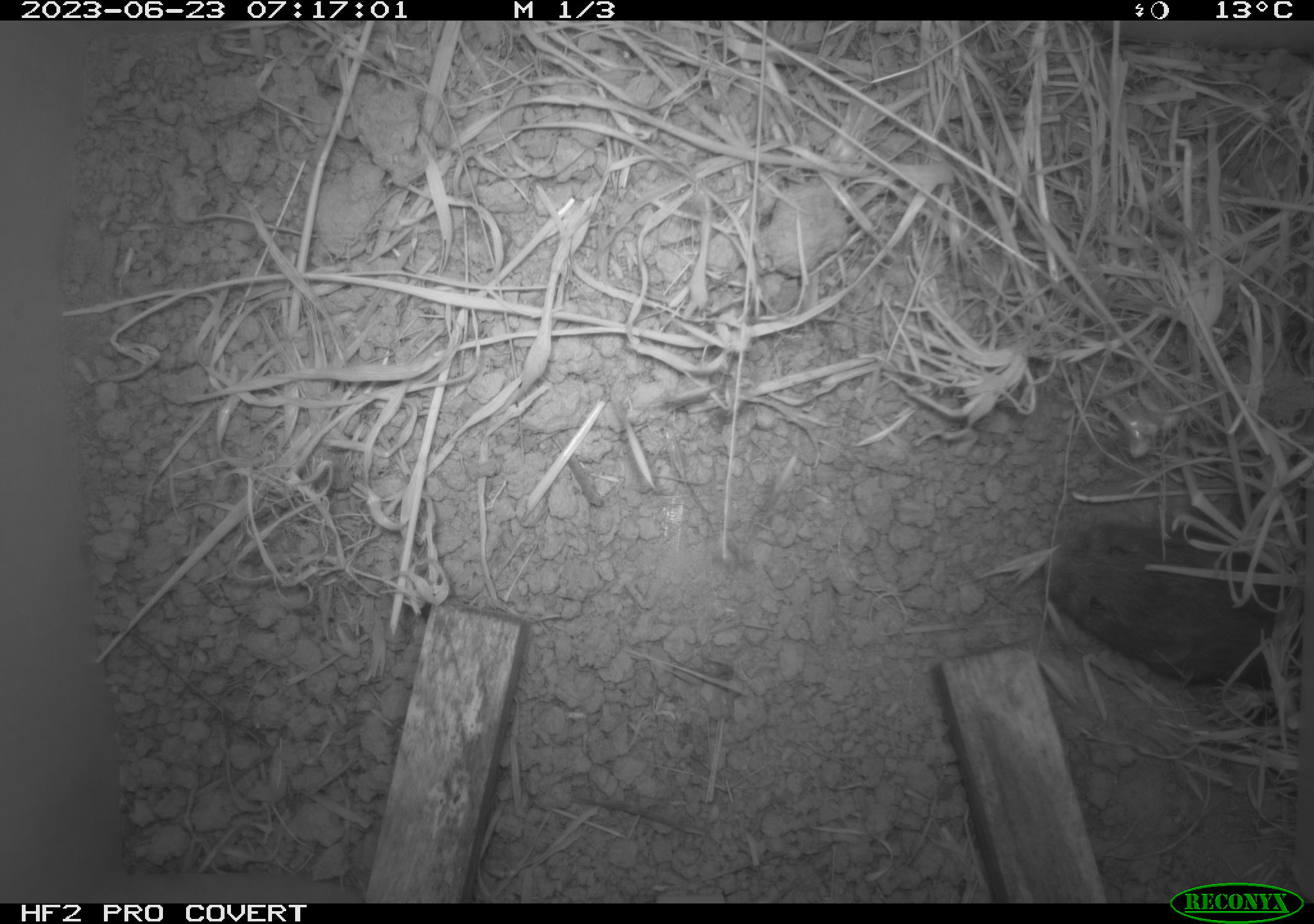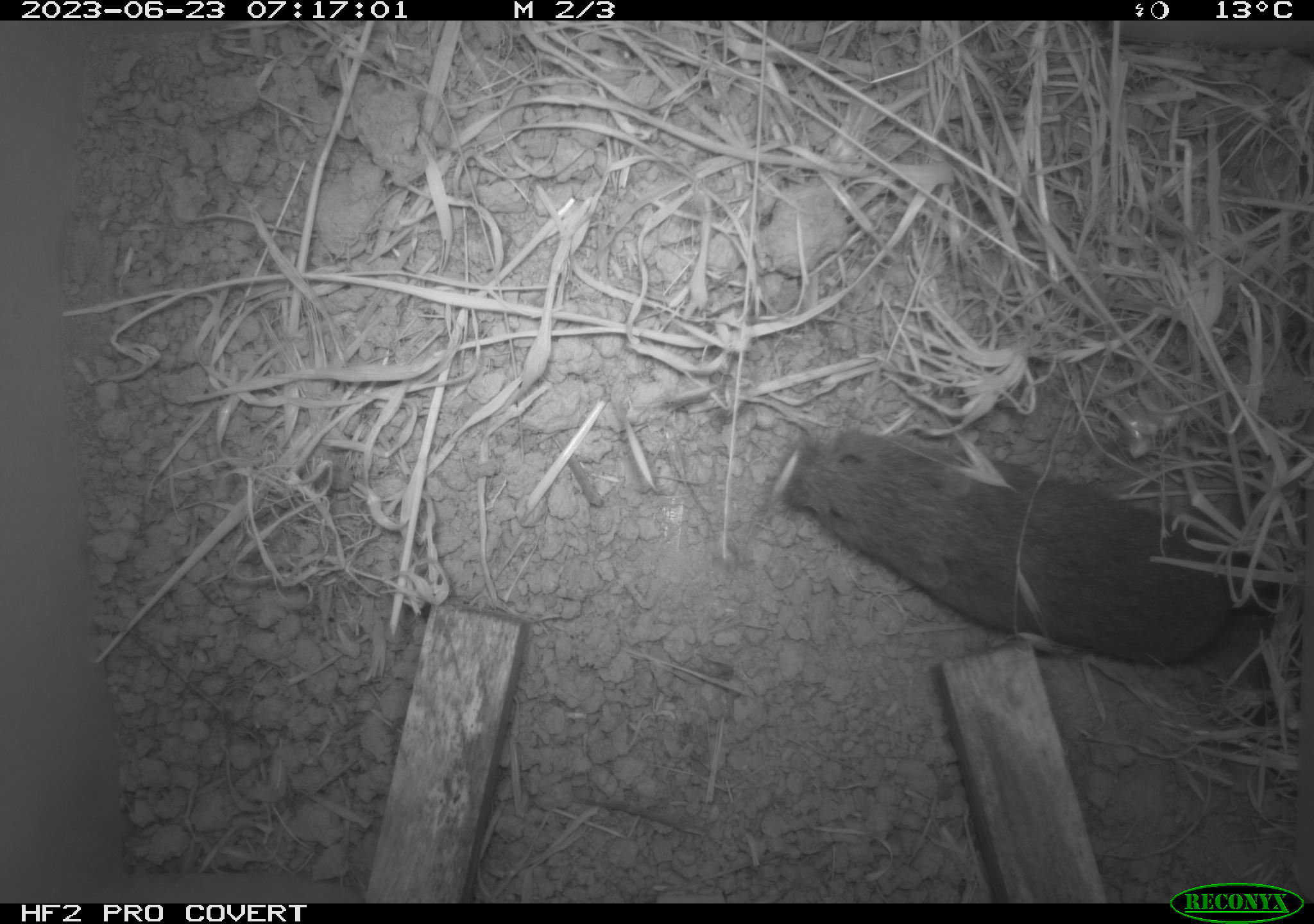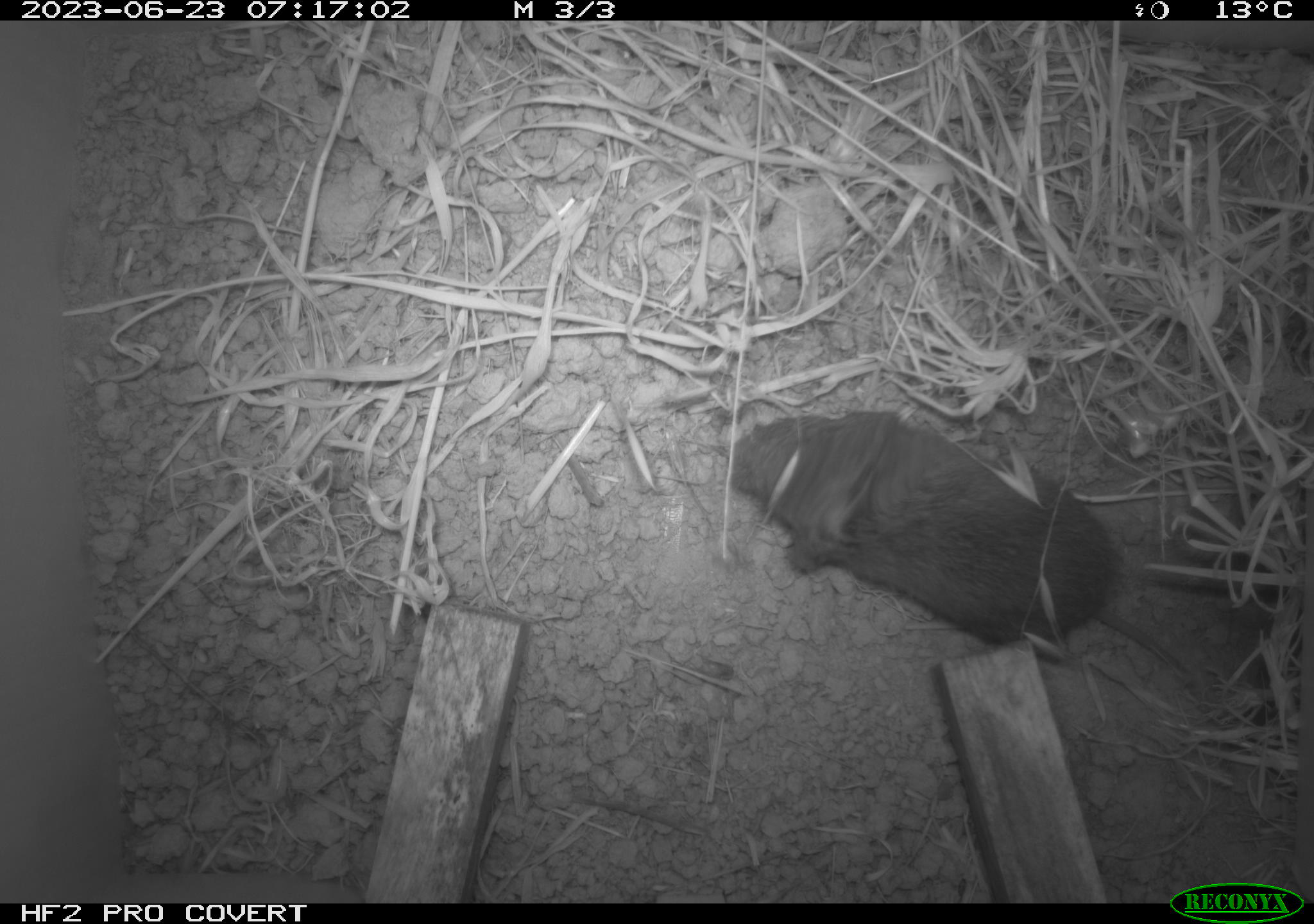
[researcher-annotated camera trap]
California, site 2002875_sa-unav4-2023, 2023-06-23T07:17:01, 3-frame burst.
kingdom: Animalia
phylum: Chordata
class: Mammalia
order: Rodentia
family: Cricetidae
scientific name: Arvicolinae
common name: voles, lemmings, and muskrats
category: arvicolinae subfamily